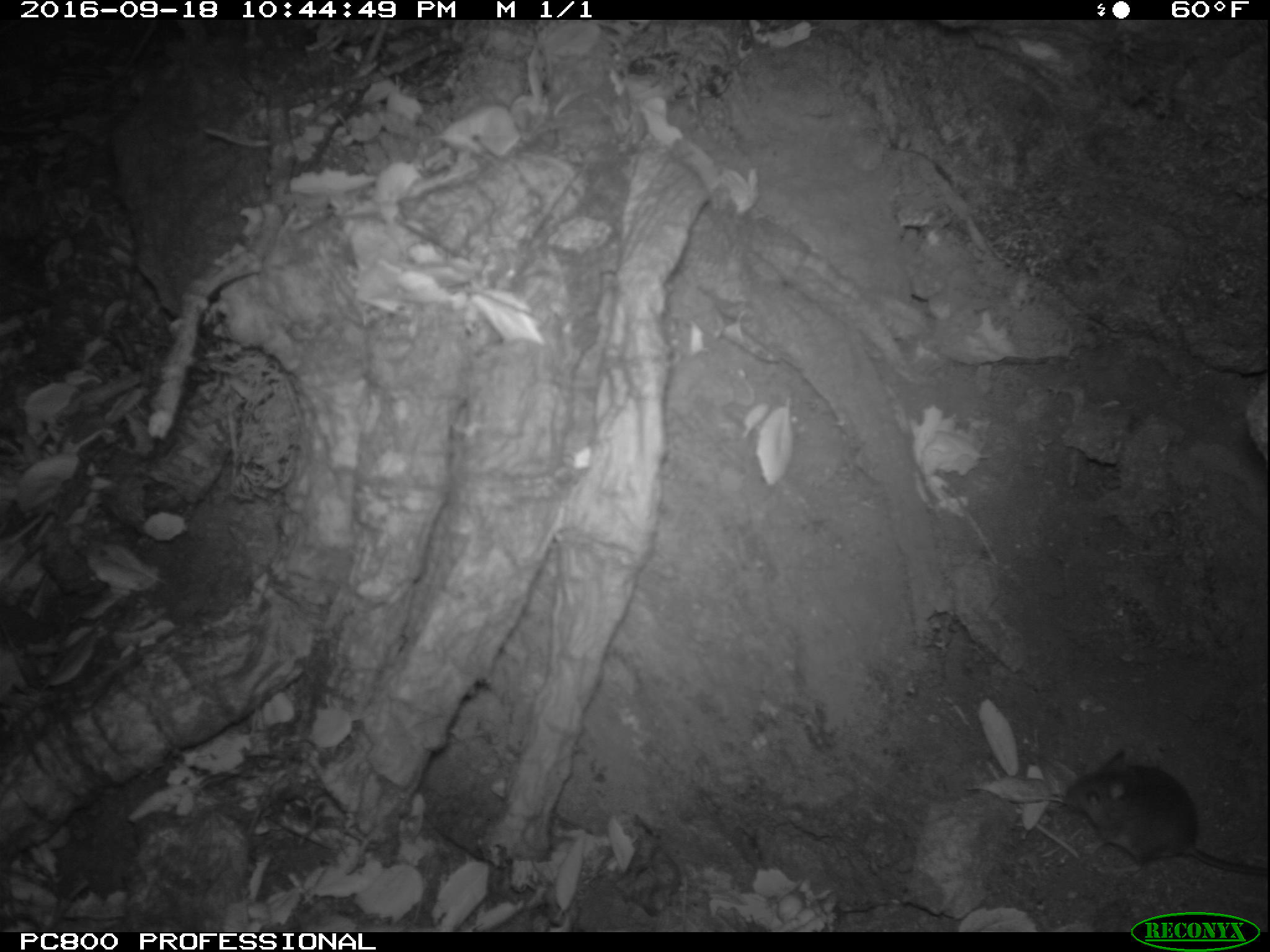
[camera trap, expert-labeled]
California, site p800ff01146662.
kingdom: Animalia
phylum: Chordata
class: Mammalia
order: Rodentia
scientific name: Rodentia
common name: rodent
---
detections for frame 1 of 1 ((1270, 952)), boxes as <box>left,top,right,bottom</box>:
rodent: <box>1064,748,1269,876</box>